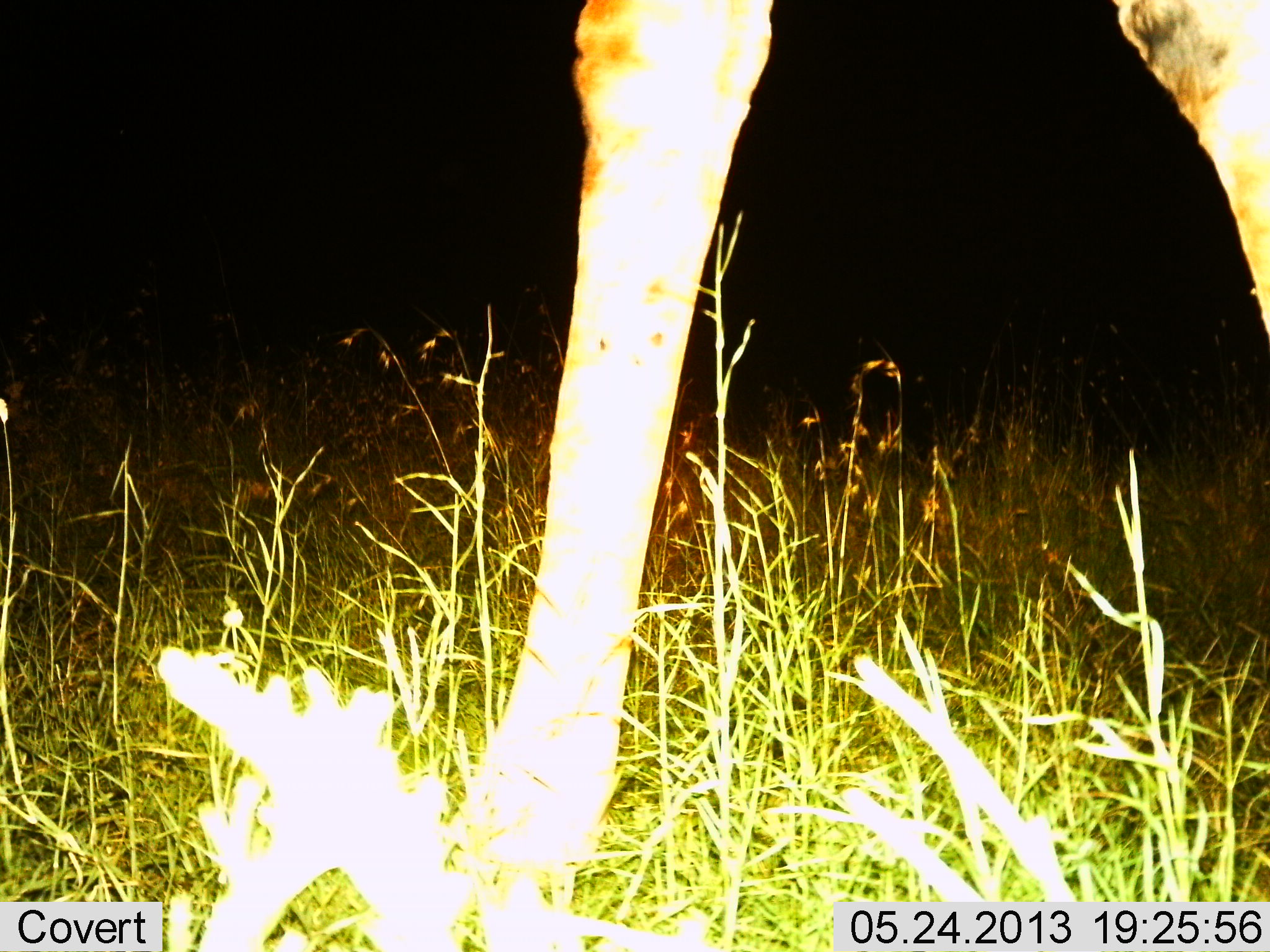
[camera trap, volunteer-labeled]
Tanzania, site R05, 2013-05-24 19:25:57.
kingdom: Animalia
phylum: Chordata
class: Mammalia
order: Artiodactyla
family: Giraffidae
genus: Giraffa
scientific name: Giraffa camelopardalis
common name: giraffe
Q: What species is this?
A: Giraffe (Giraffa camelopardalis).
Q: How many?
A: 1.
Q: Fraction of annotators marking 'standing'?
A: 30%.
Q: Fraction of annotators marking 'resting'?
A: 0%.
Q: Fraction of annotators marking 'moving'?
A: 70%.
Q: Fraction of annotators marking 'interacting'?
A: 0%.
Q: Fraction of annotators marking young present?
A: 0%.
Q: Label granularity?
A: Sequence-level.